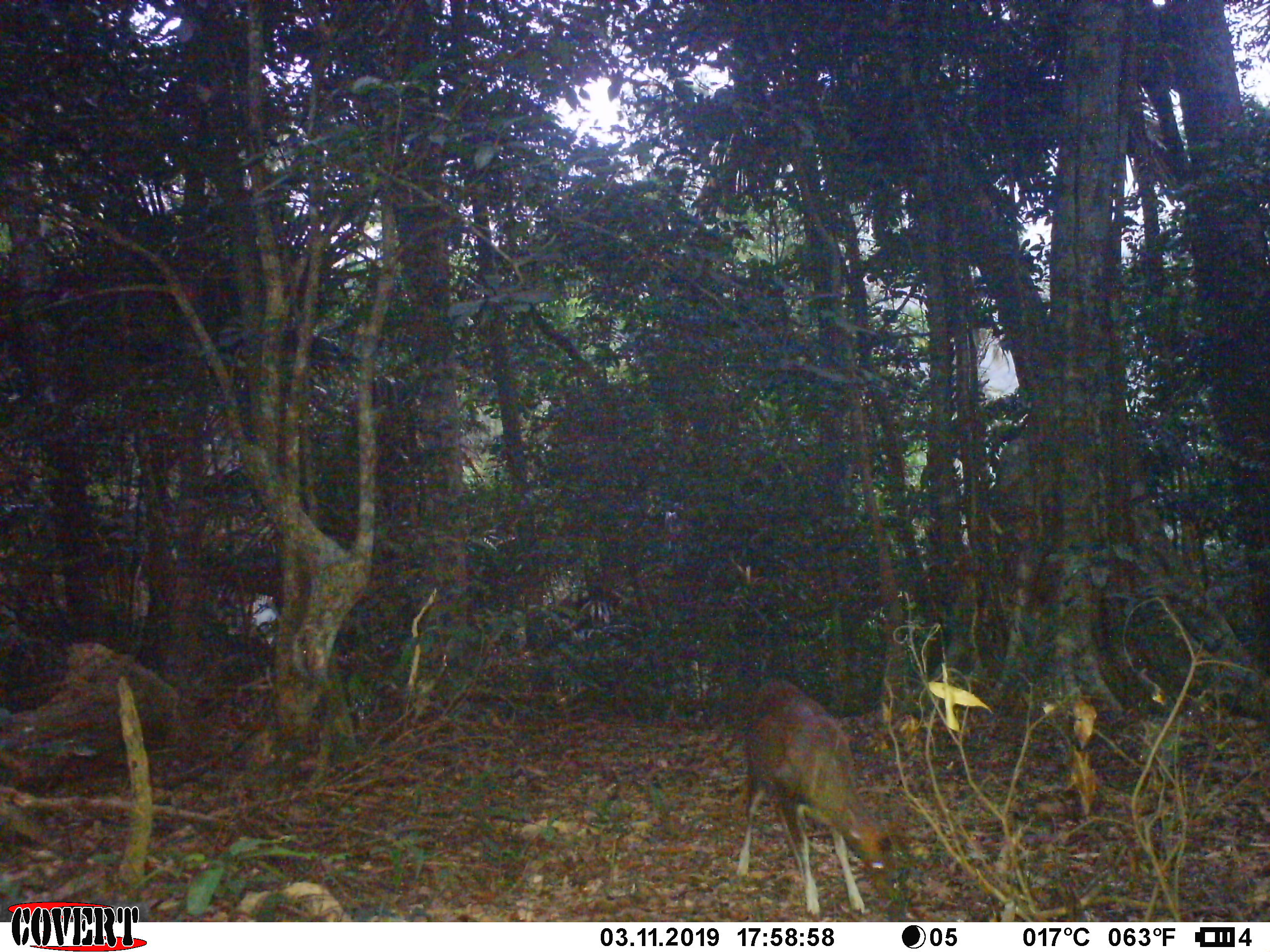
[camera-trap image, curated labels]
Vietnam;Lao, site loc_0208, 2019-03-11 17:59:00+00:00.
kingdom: Animalia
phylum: Chordata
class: Mammalia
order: Artiodactyla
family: Cervidae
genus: Muntiacus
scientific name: Muntiacus rooseveltorum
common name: roosevelt's muntjac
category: roosevelts muntjac group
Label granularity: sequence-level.